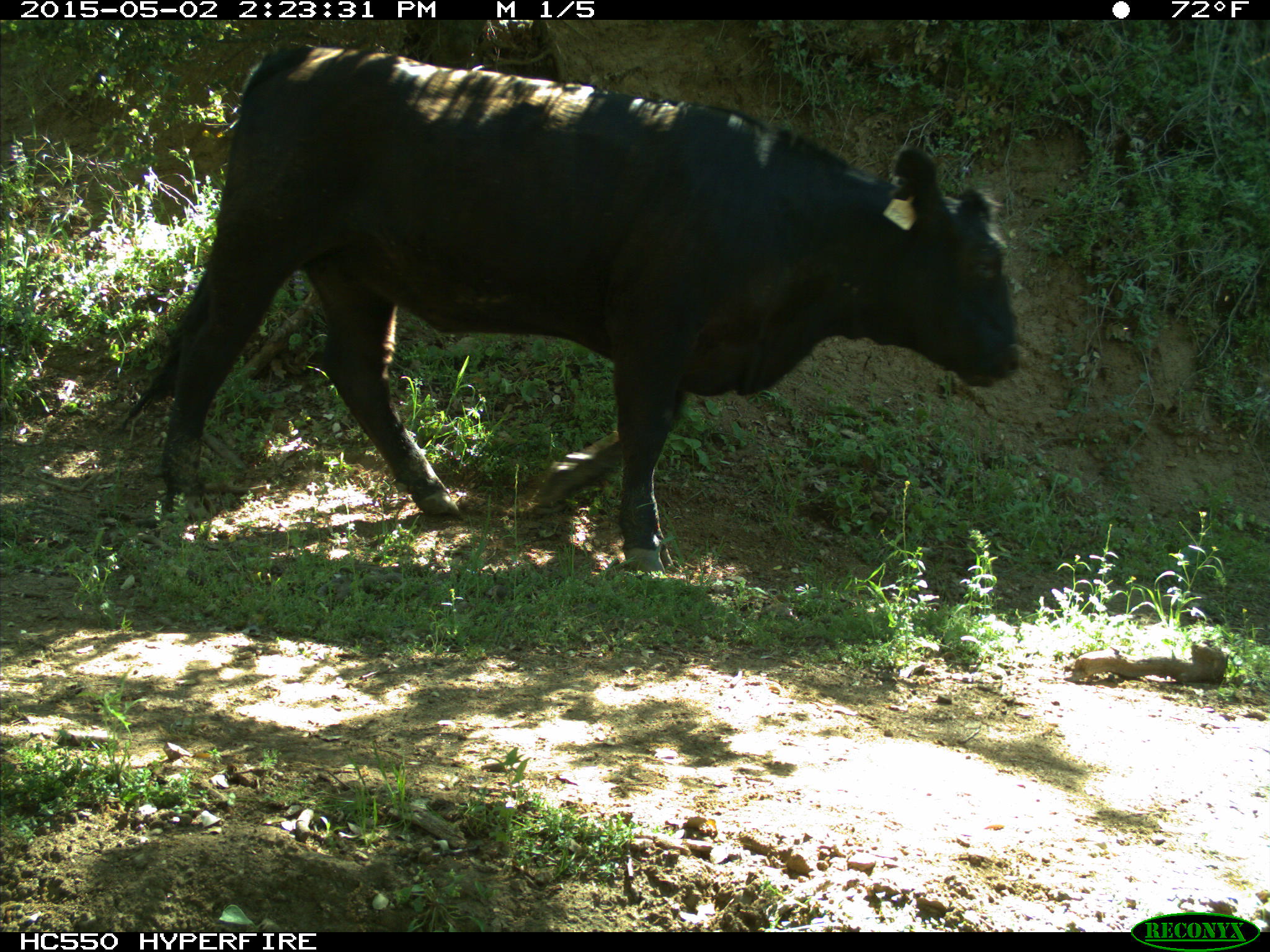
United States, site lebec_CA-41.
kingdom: Animalia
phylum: Chordata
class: Mammalia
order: Artiodactyla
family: Bovidae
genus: Bos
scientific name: Bos taurus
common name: domestic cow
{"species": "Bos taurus (domestic cow)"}